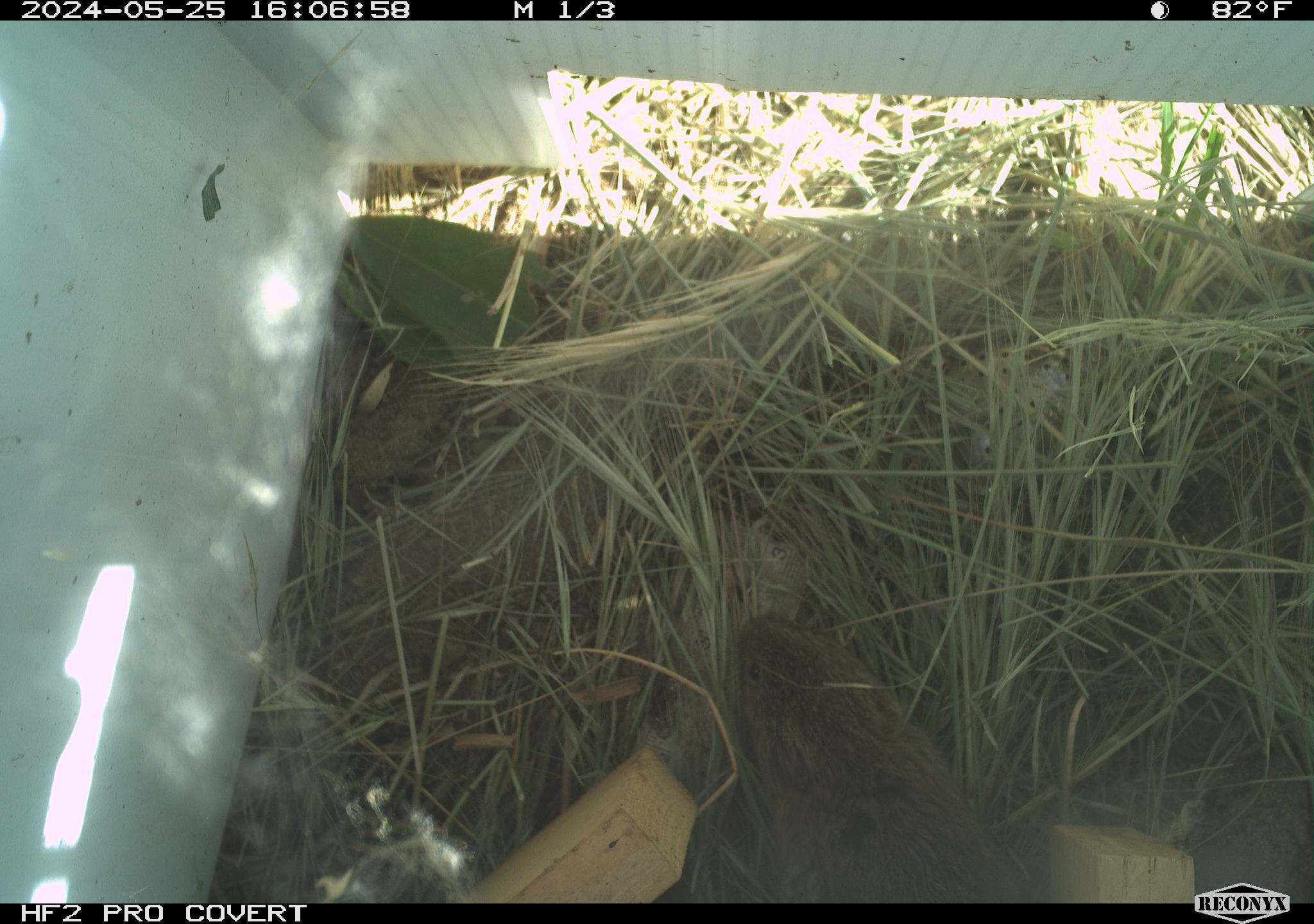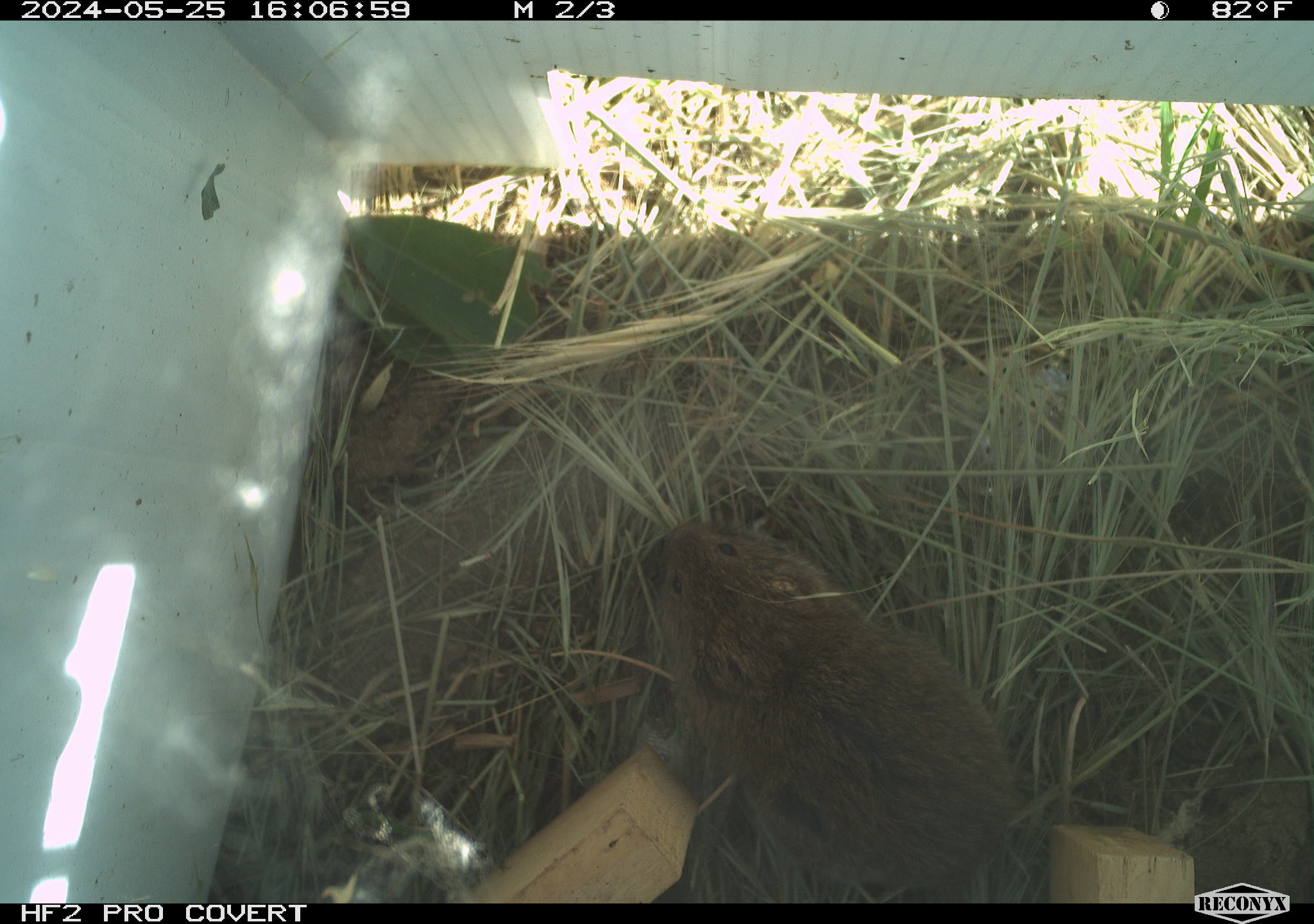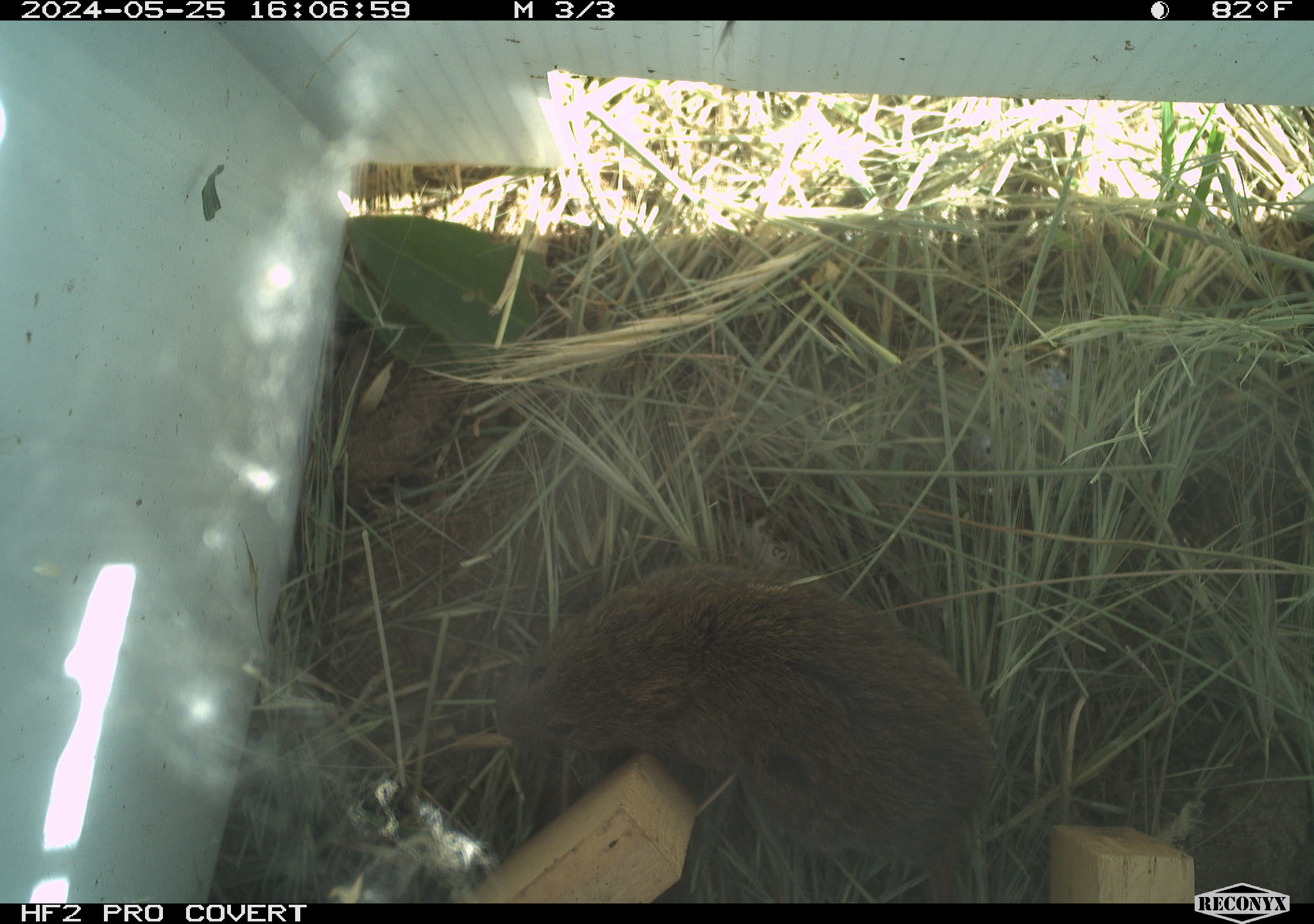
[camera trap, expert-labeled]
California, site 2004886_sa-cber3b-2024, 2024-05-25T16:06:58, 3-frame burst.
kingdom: Animalia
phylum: Chordata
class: Mammalia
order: Rodentia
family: Cricetidae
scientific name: Arvicolinae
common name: voles, lemmings, and muskrats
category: arvicolinae subfamily